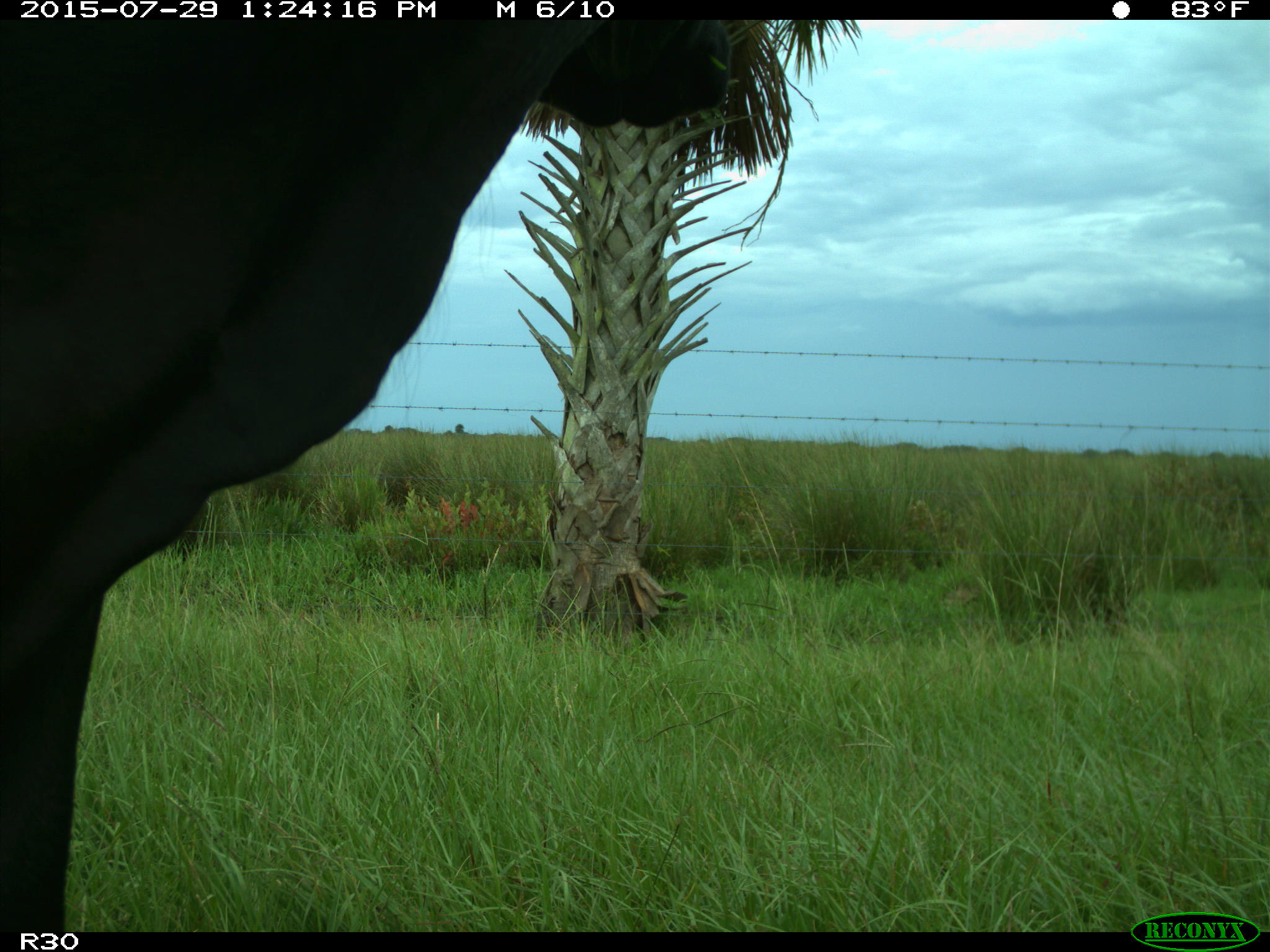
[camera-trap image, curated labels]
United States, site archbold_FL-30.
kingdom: Animalia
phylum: Chordata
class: Mammalia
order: Artiodactyla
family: Bovidae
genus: Bos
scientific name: Bos taurus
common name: domestic cow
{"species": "Bos taurus (domestic cow)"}